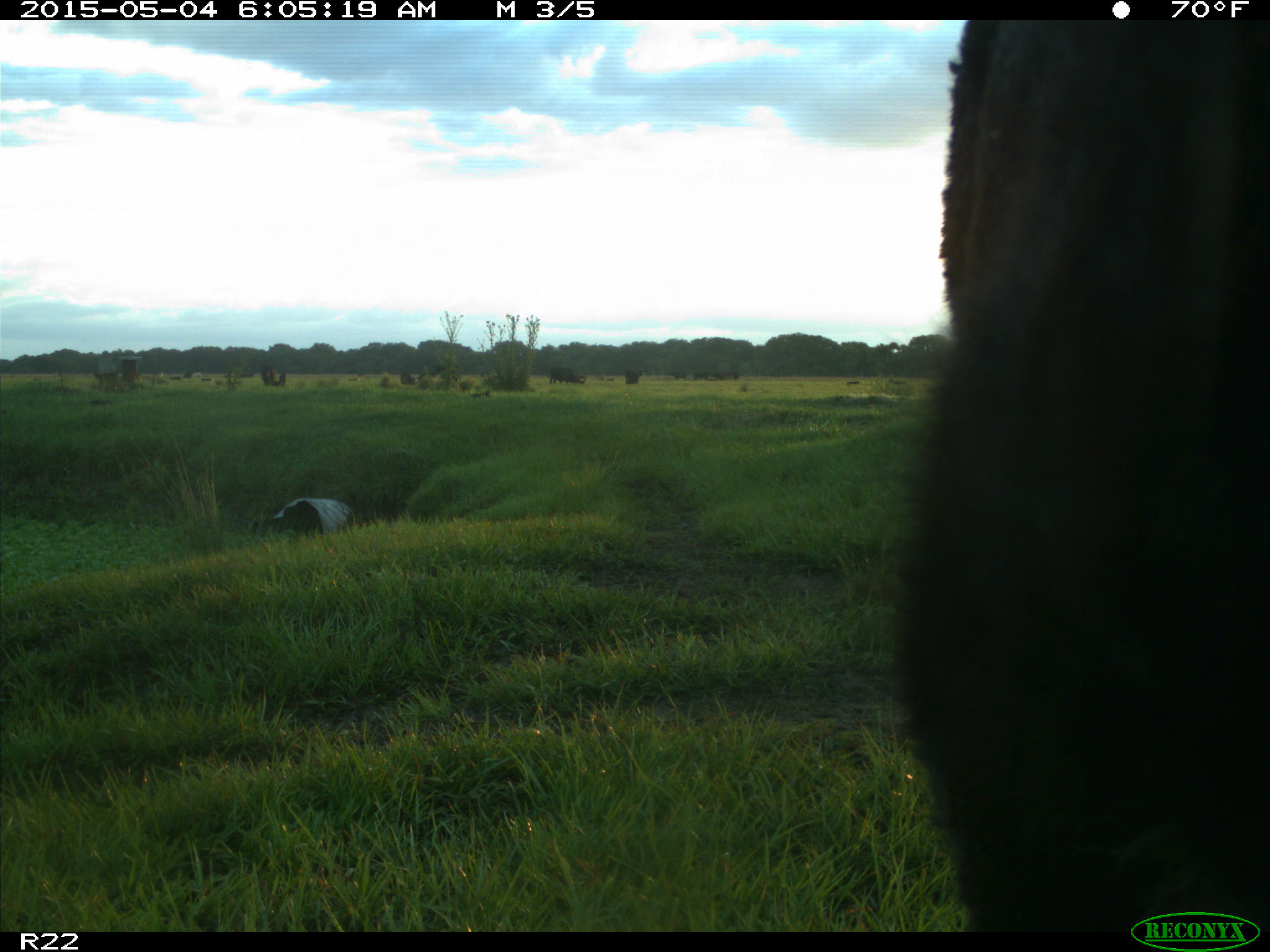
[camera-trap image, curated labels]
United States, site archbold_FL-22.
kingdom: Animalia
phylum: Chordata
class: Mammalia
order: Artiodactyla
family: Bovidae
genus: Bos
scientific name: Bos taurus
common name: domestic cow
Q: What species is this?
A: Bos taurus (domestic cow).